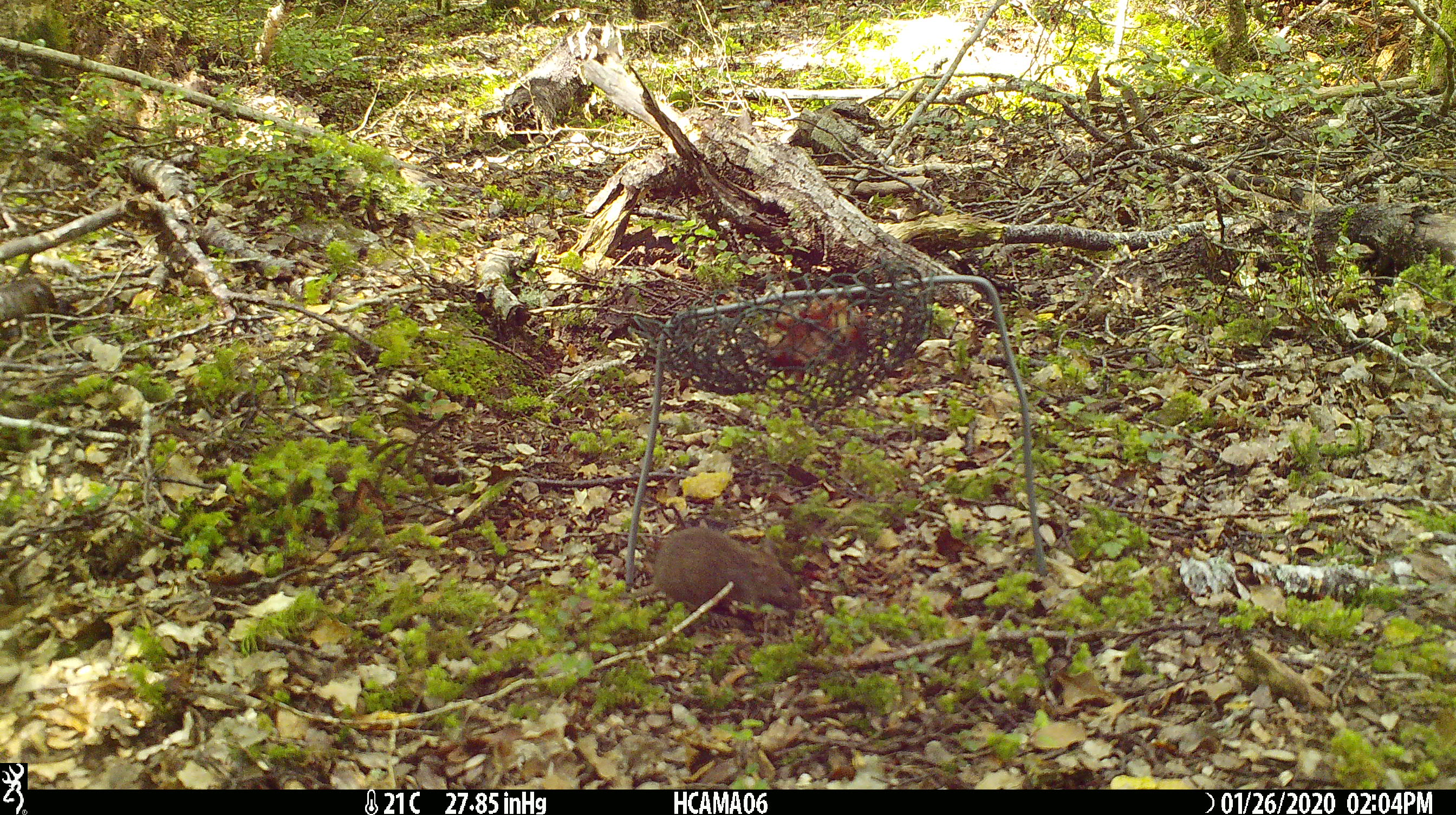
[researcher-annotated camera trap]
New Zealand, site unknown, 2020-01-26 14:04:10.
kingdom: Animalia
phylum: Chordata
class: Mammalia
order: Rodentia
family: Muridae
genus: Mus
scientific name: Mus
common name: mouse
Mouse (Mus).